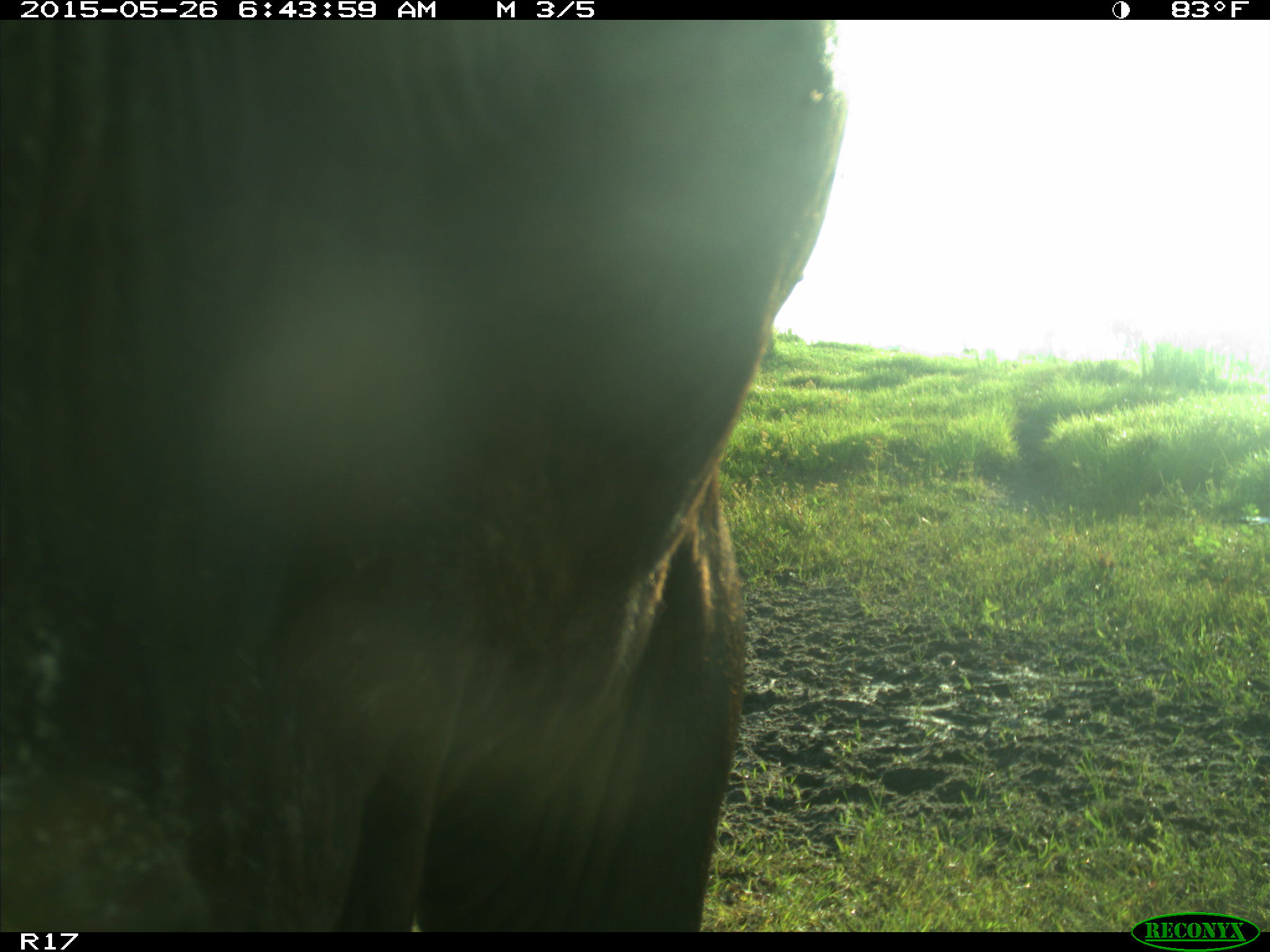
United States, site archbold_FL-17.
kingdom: Animalia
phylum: Chordata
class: Mammalia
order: Artiodactyla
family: Bovidae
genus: Bos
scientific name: Bos taurus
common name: domestic cow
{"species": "Bos taurus (domestic cow)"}